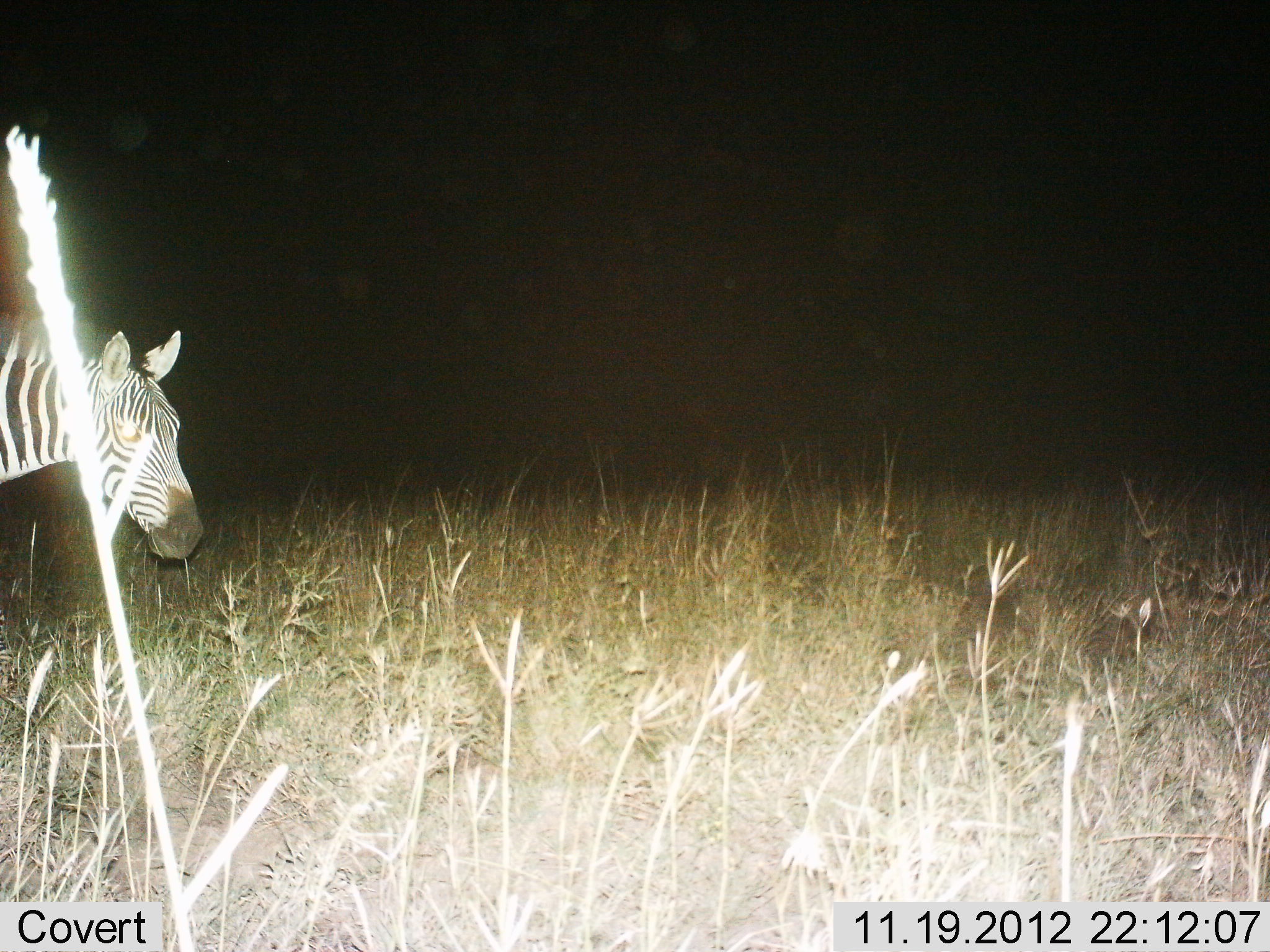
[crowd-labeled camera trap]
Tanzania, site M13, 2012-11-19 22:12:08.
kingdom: Animalia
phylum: Chordata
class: Mammalia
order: Perissodactyla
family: Equidae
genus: Equus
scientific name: Equus quagga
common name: plains zebra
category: zebra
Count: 1.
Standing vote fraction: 60%.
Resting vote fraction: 10%.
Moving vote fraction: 30%.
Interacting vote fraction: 0%.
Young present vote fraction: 0%.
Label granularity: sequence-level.